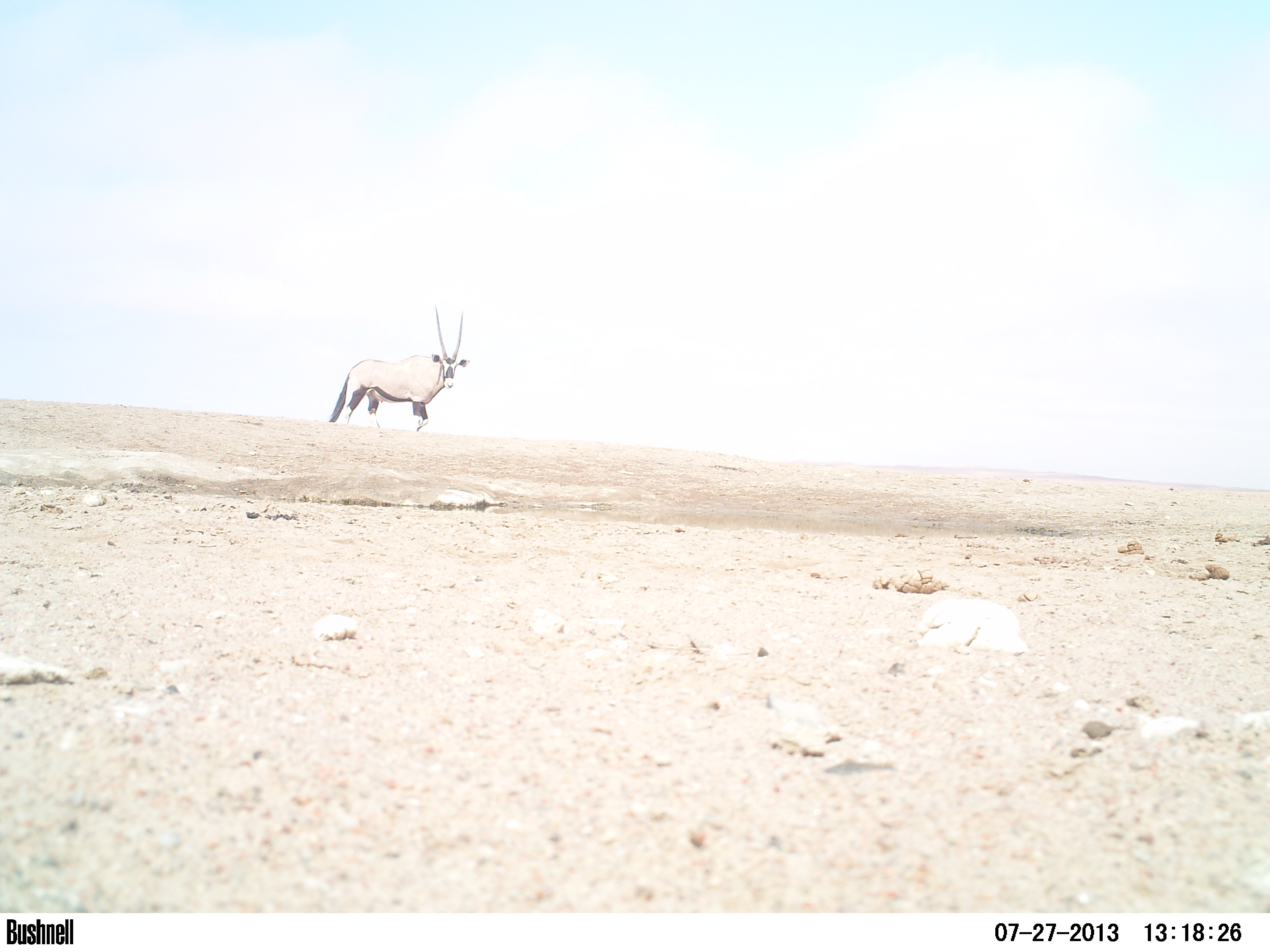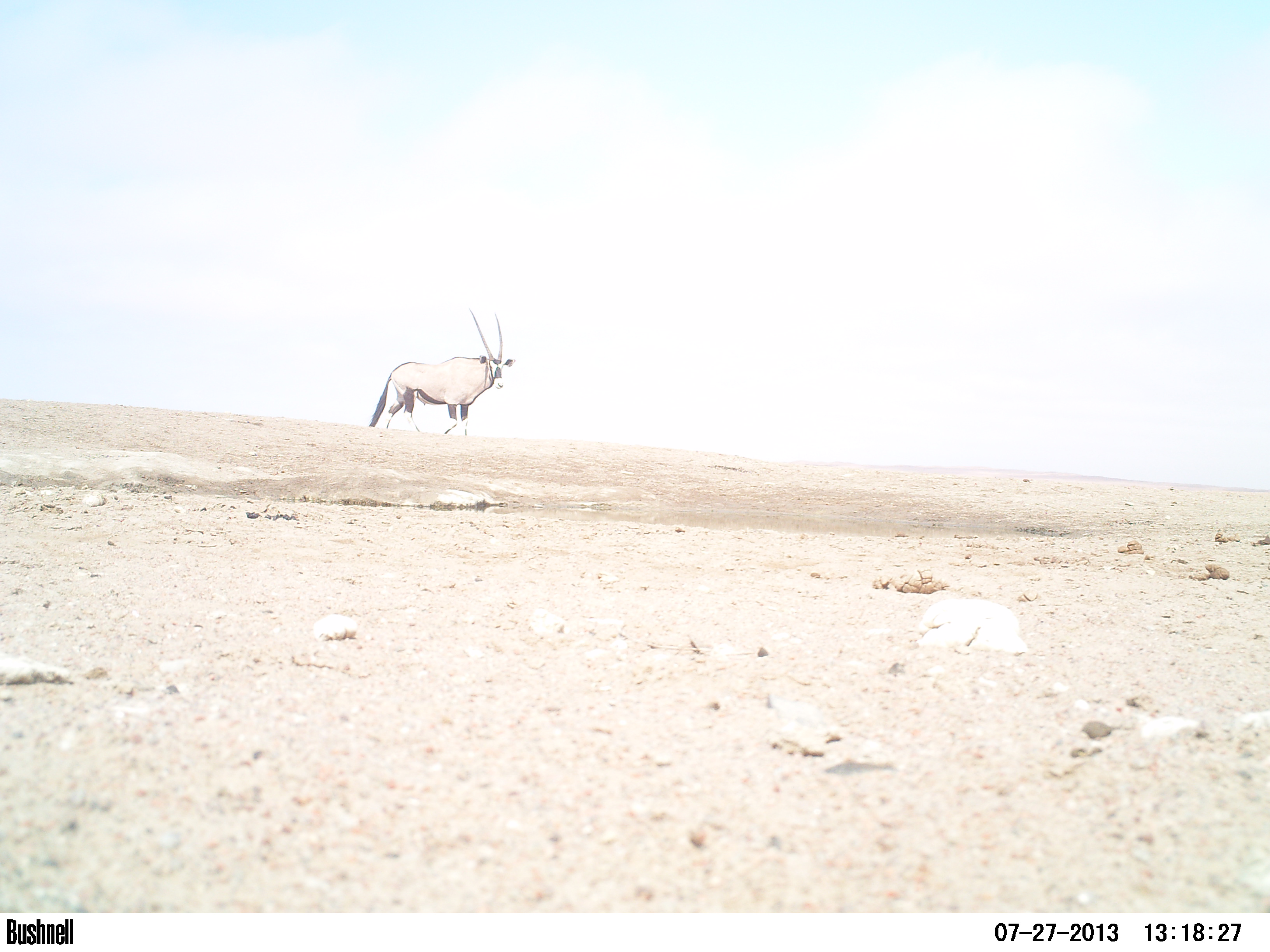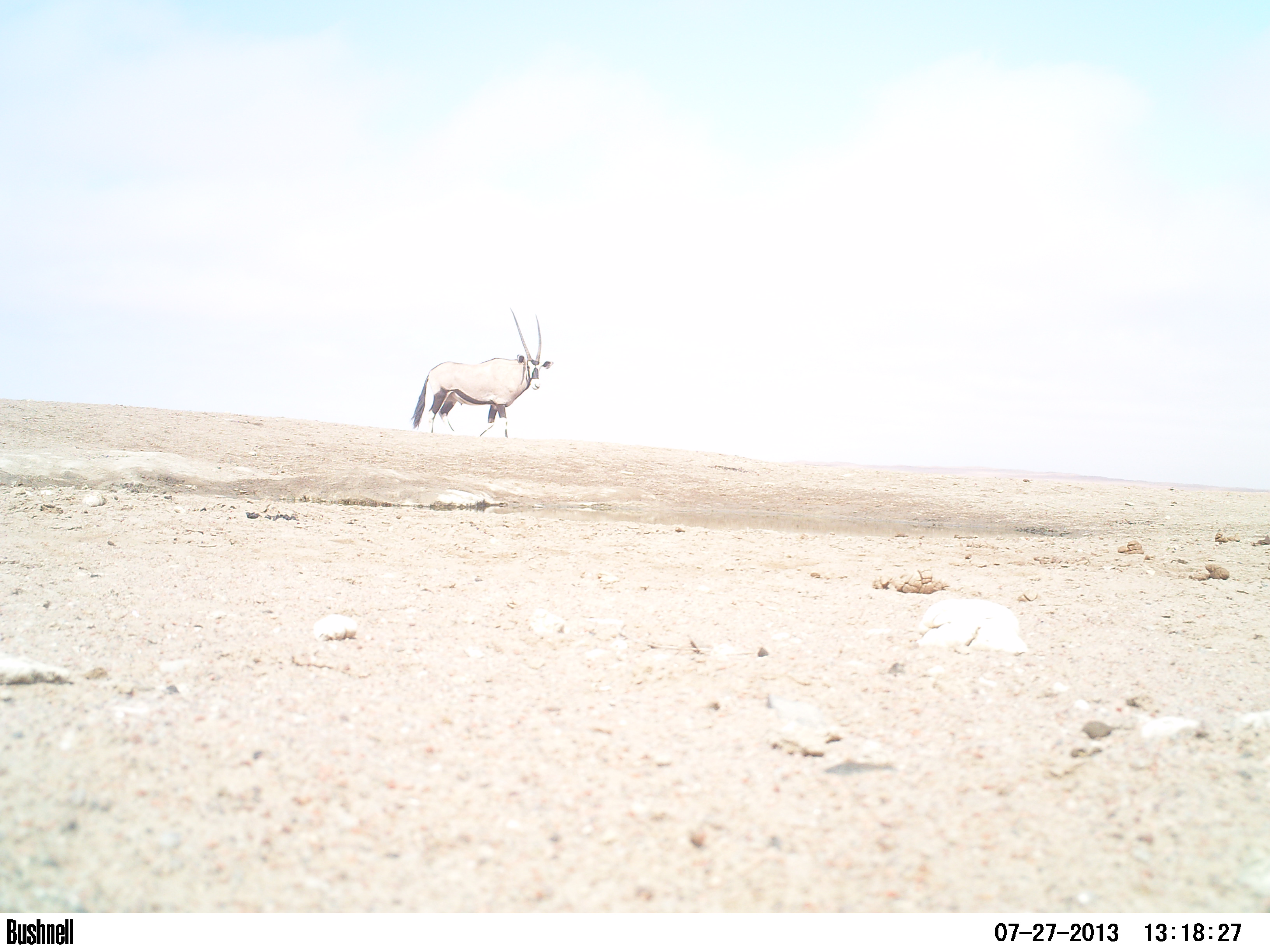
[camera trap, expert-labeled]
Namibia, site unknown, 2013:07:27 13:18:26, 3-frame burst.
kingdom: Animalia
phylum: Chordata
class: Mammalia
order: Artiodactyla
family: Bovidae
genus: Oryx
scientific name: Oryx gazella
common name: gemsbok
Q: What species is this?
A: Oryx gazella (gemsbok).